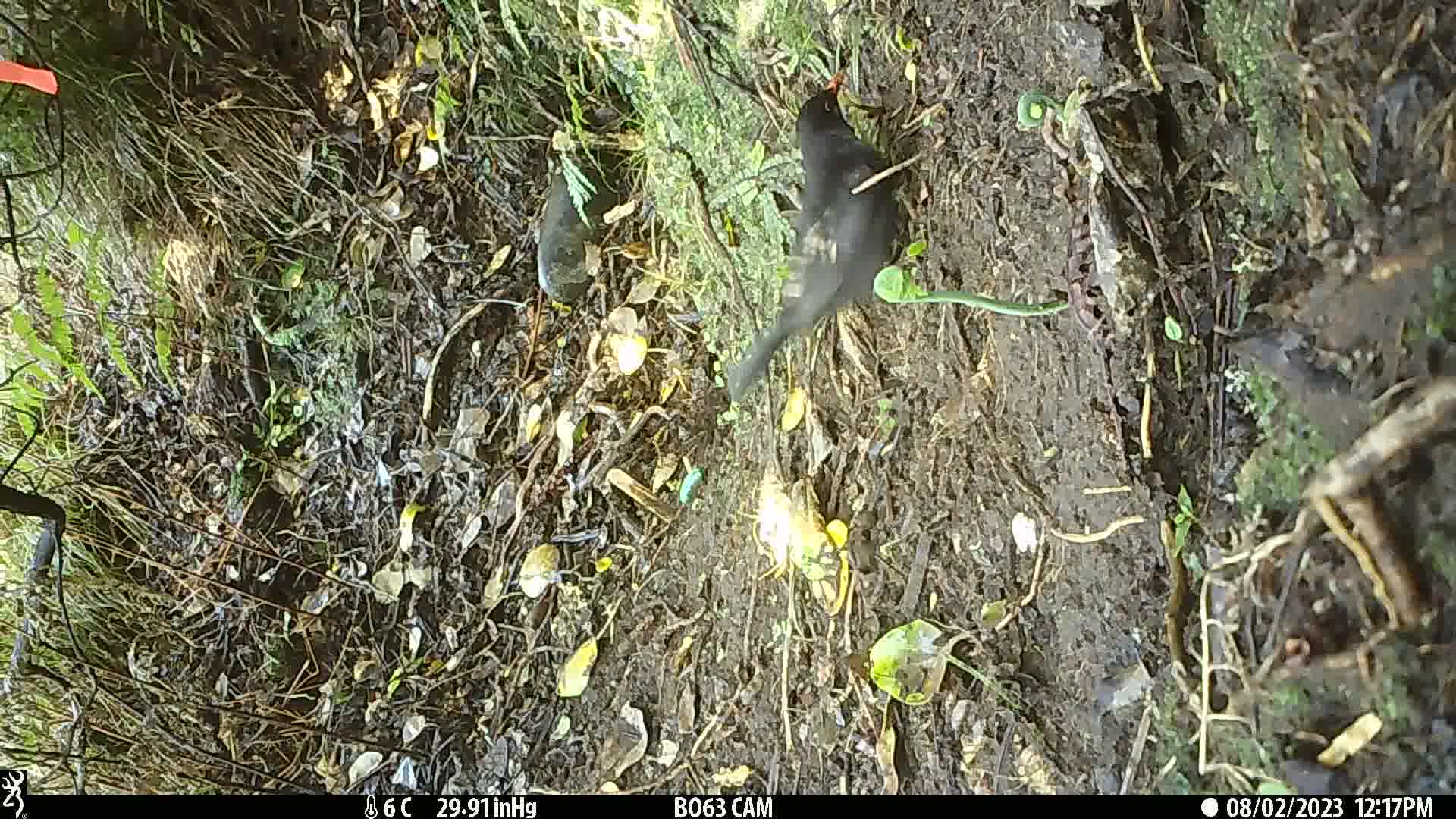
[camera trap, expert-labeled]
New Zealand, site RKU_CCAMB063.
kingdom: Animalia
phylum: Chordata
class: Aves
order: Passeriformes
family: Turdidae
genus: Turdus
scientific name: Turdus merula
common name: eurasian blackbird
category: blackbird